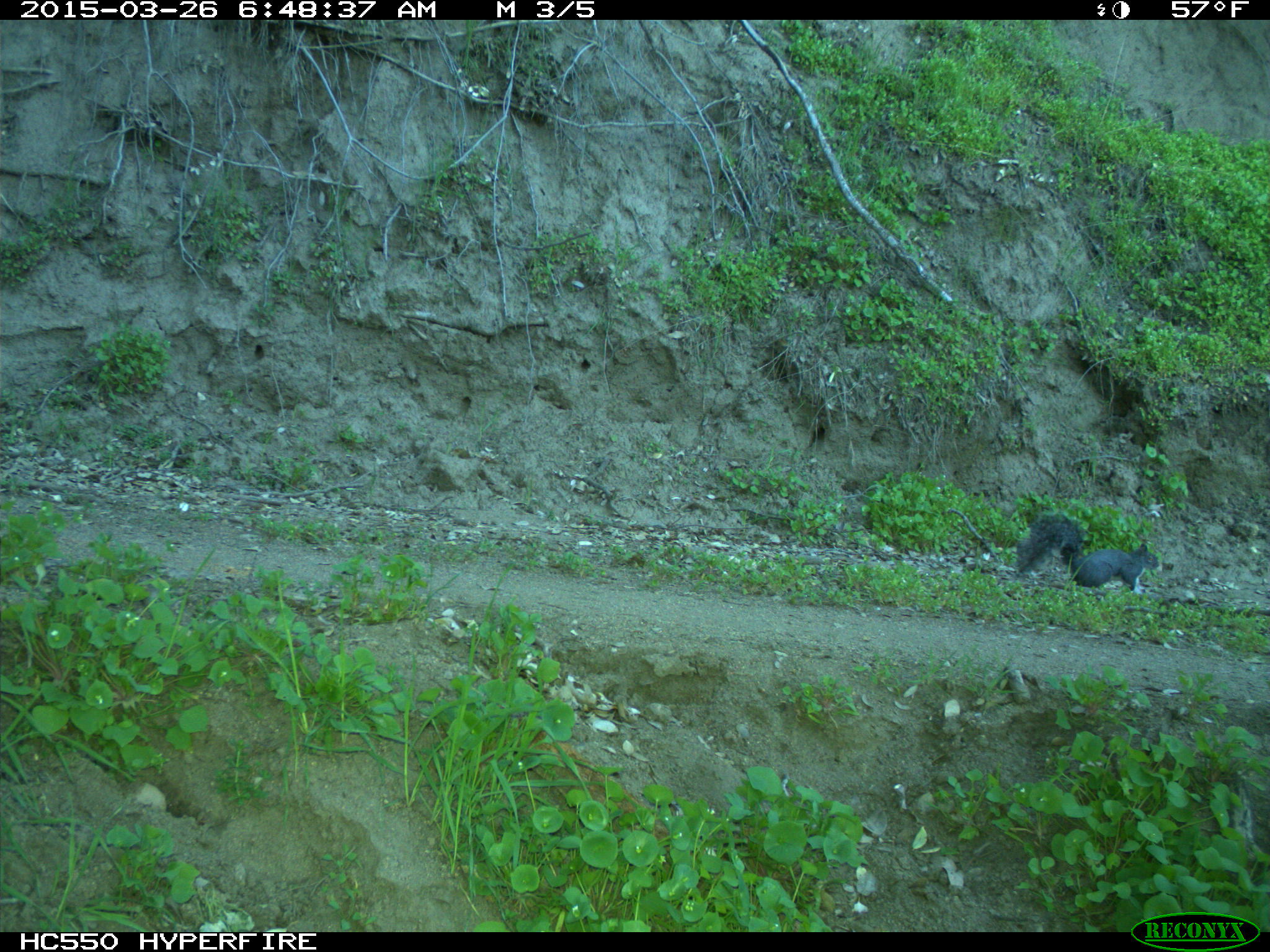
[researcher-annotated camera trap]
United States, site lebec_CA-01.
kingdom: Animalia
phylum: Chordata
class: Mammalia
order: Rodentia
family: Sciuridae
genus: Sciurus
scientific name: Sciurus carolinensis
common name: eastern gray squirrel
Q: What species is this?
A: Sciurus carolinensis (eastern gray squirrel).